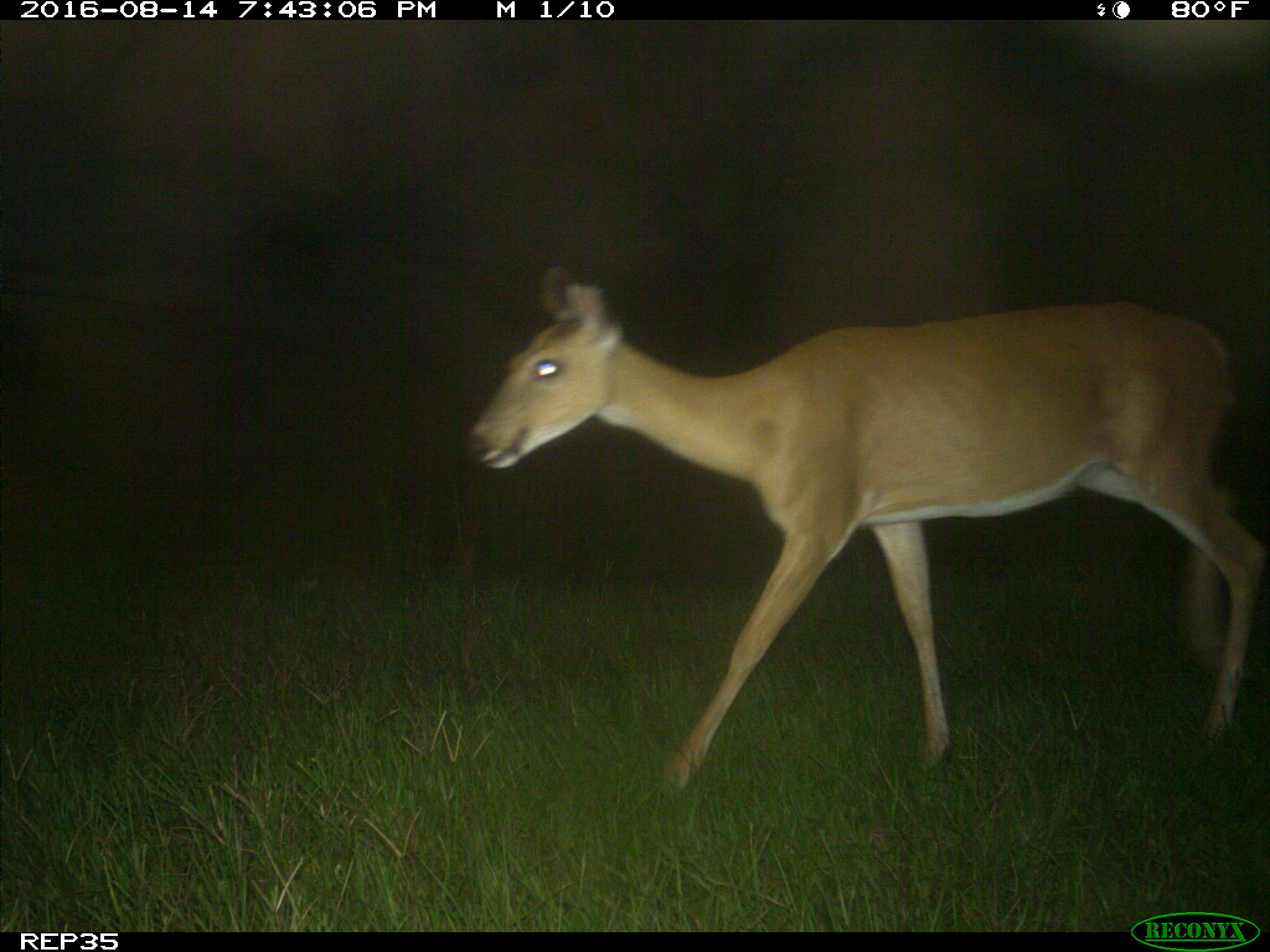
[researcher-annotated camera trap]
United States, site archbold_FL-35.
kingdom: Animalia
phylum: Chordata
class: Mammalia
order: Artiodactyla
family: Cervidae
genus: Odocoileus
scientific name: Odocoileus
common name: deer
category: unidentified deer